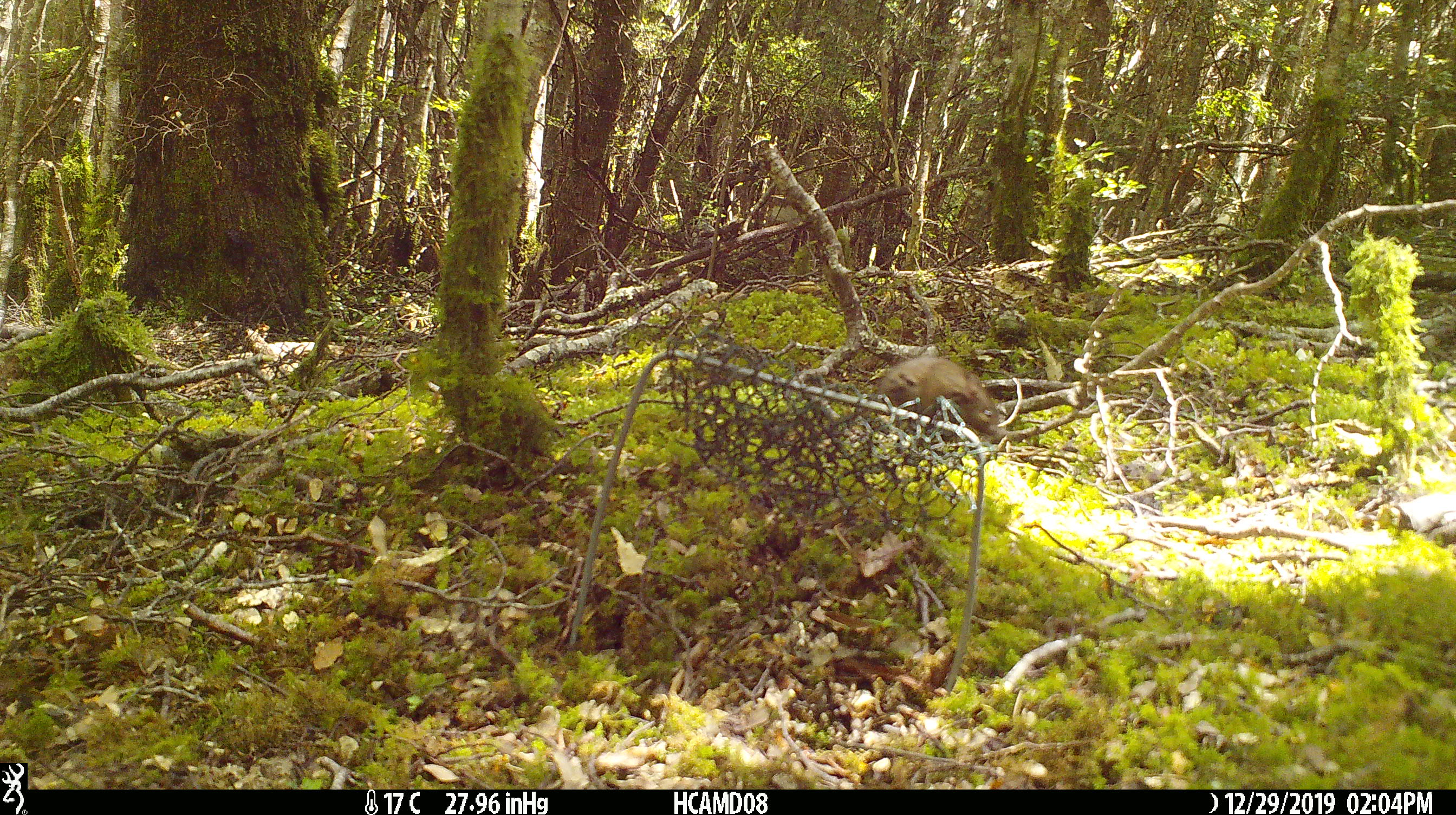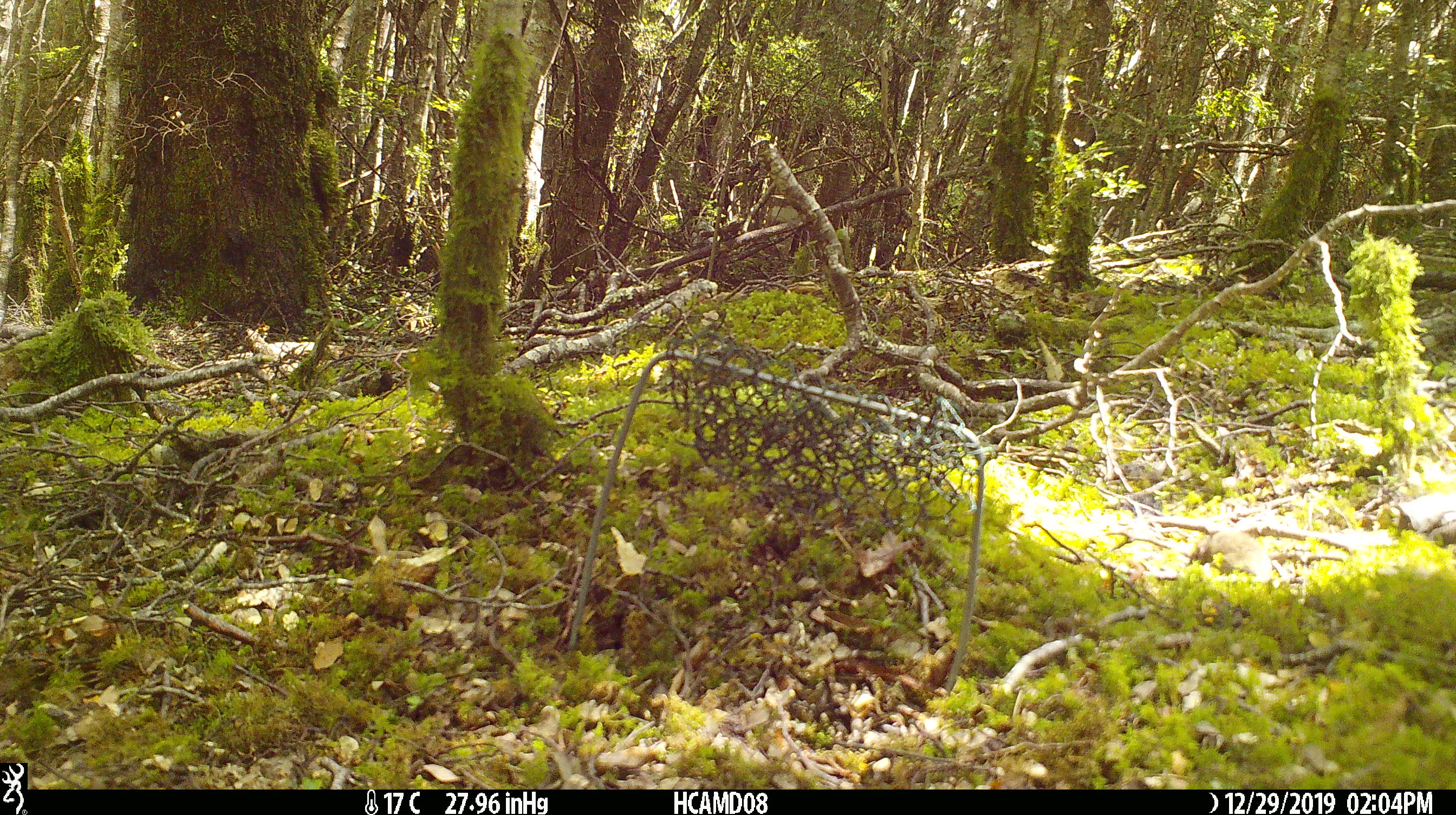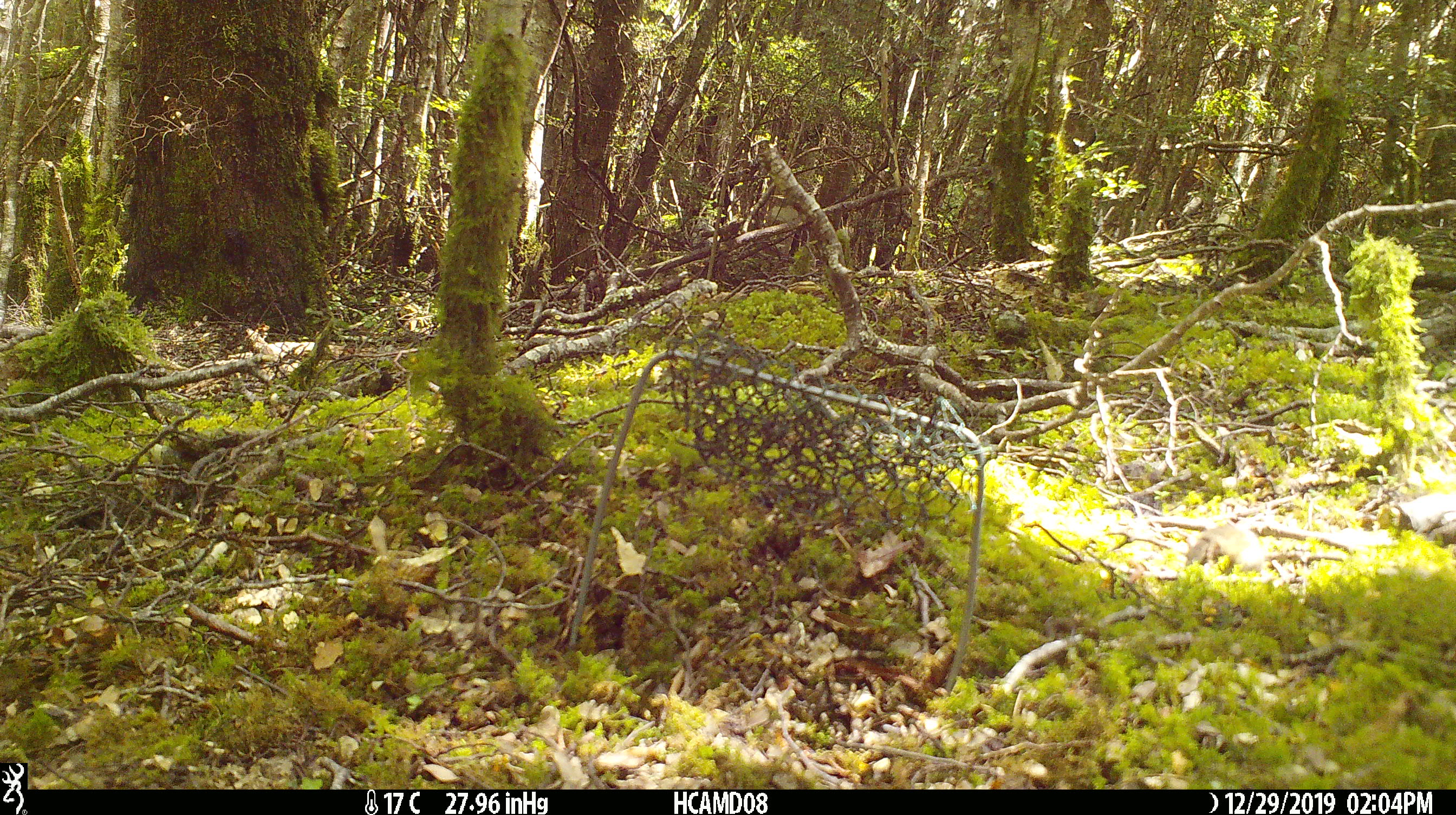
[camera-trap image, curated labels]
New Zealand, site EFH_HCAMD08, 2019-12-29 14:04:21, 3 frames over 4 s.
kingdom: Animalia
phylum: Chordata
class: Mammalia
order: Rodentia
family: Muridae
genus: Mus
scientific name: Mus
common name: mouse